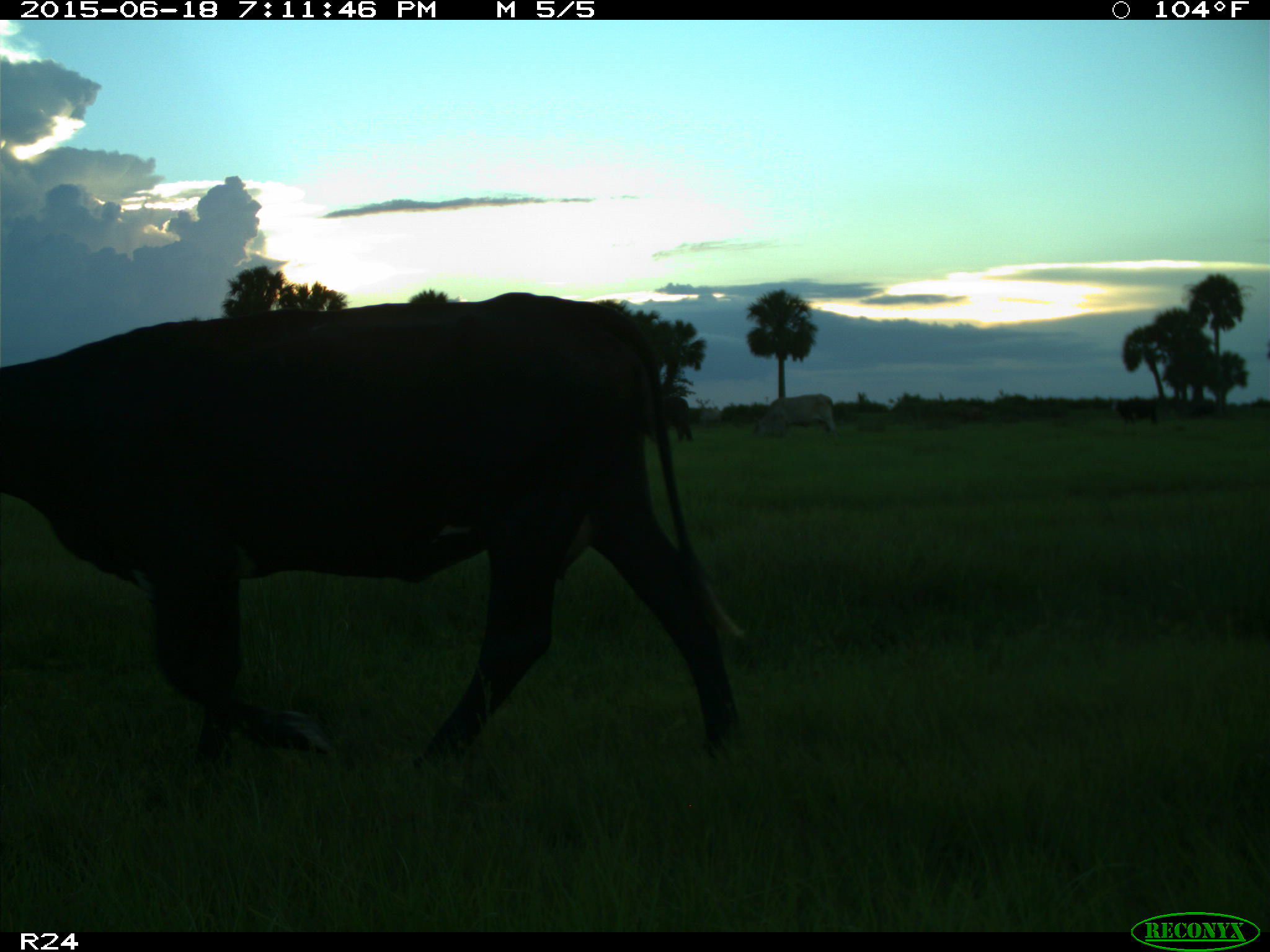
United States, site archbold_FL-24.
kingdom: Animalia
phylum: Chordata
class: Mammalia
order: Artiodactyla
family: Bovidae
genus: Bos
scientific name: Bos taurus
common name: domestic cow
Bos taurus (domestic cow).